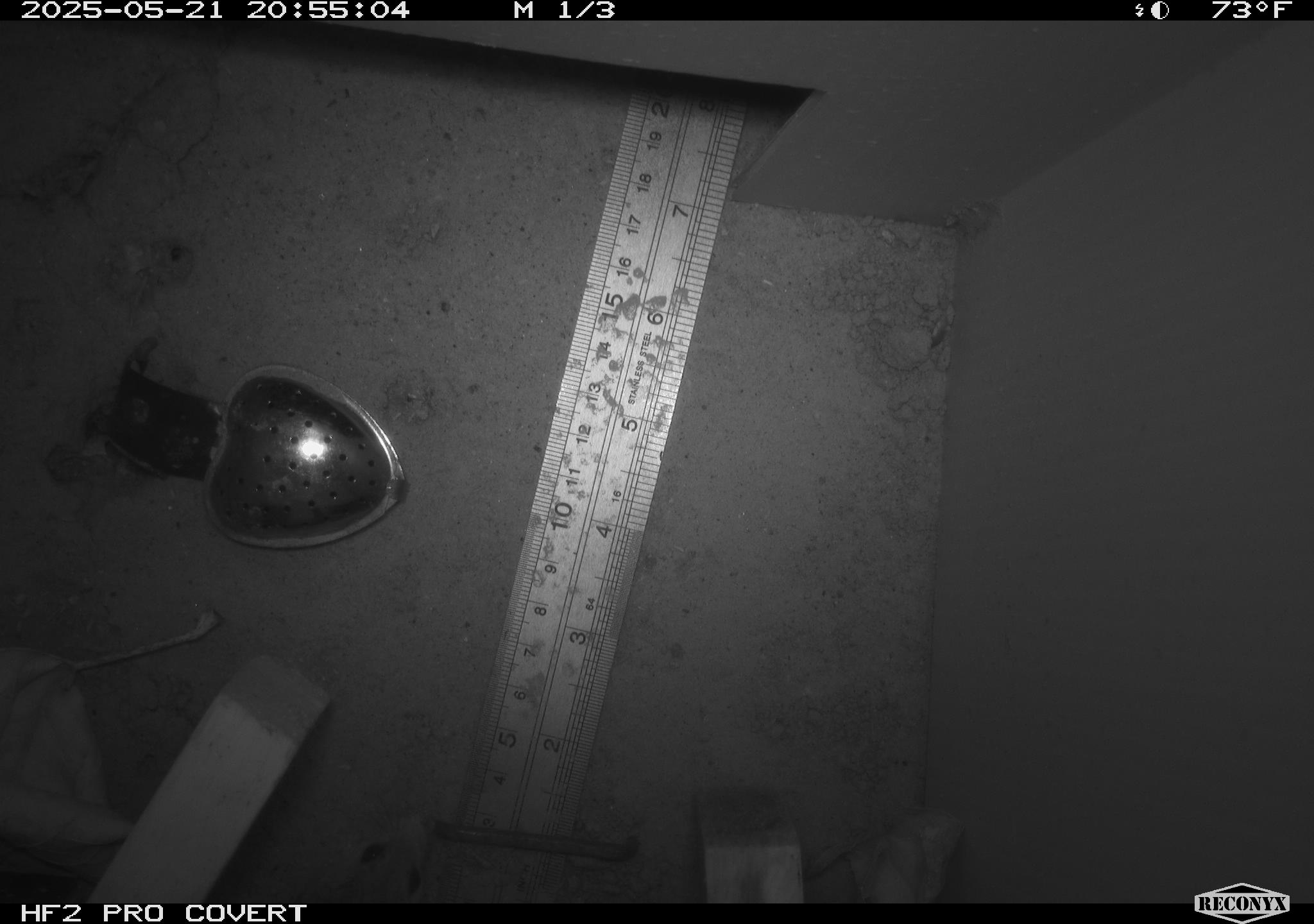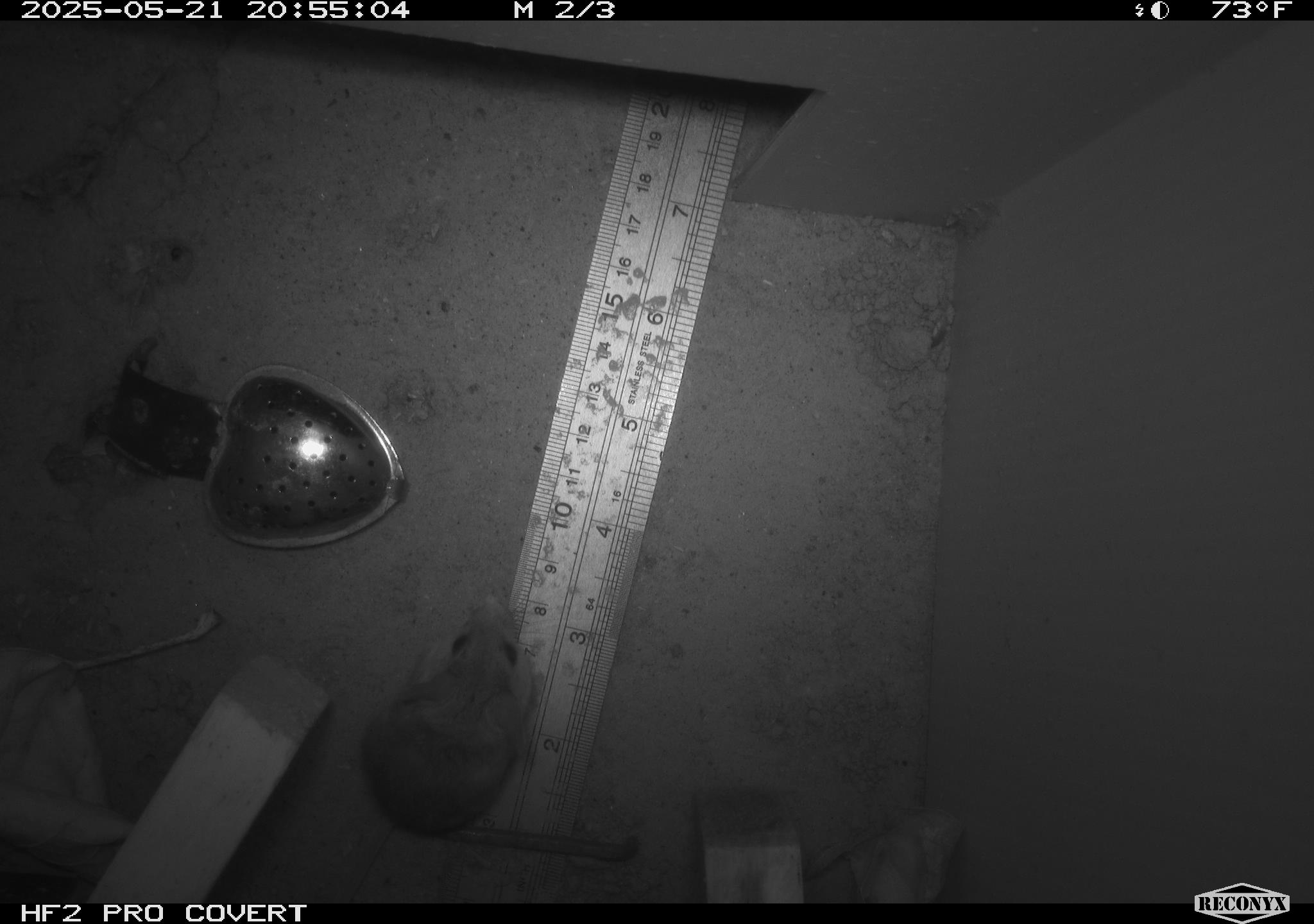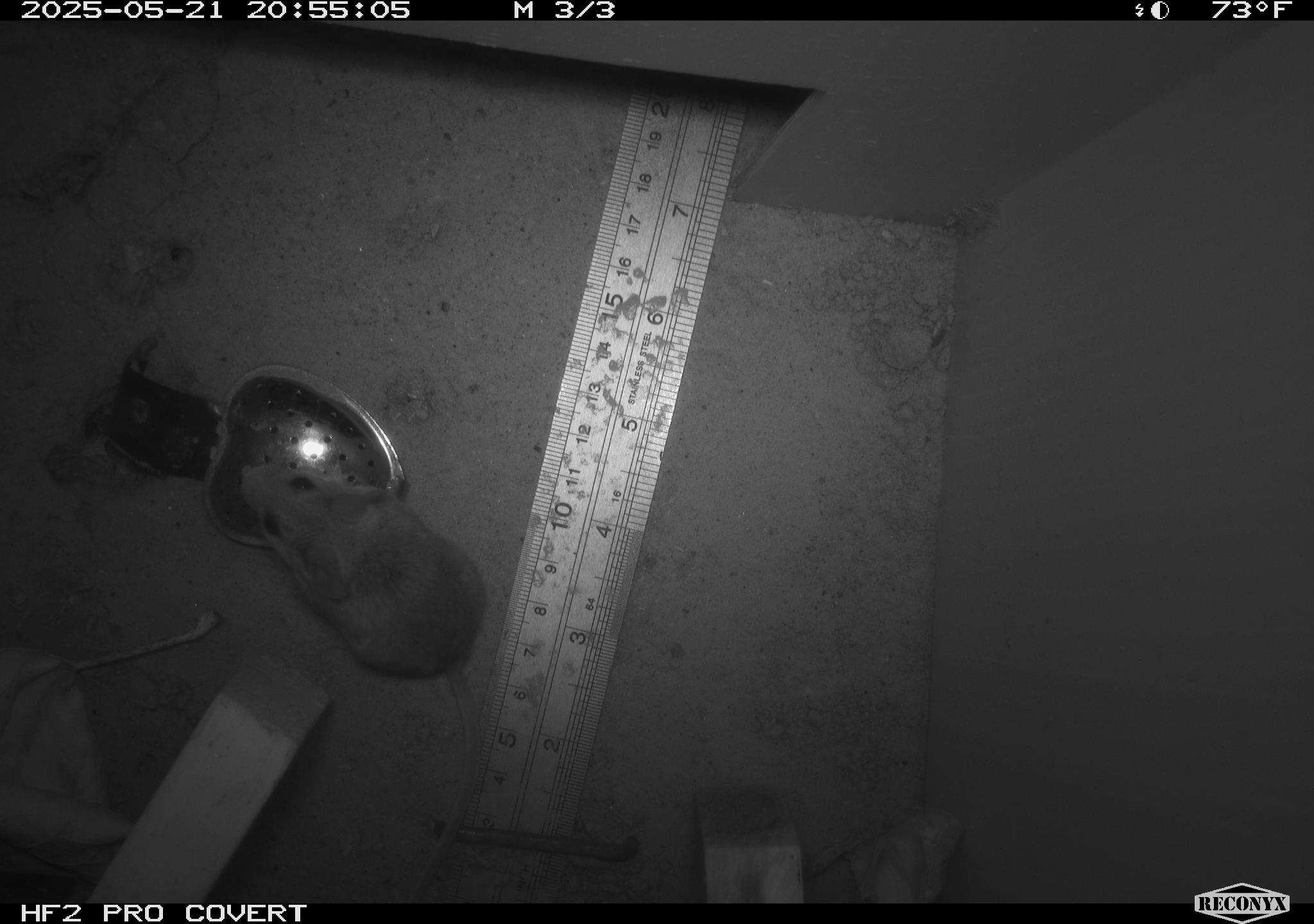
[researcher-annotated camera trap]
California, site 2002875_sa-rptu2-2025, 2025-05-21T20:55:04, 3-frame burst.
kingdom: Animalia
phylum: Chordata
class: Mammalia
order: Rodentia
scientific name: Rodentia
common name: rodent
Rodent (Rodentia).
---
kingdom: Animalia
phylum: Chordata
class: Mammalia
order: Rodentia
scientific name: Rodentia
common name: mouse species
Mouse species (Rodentia).